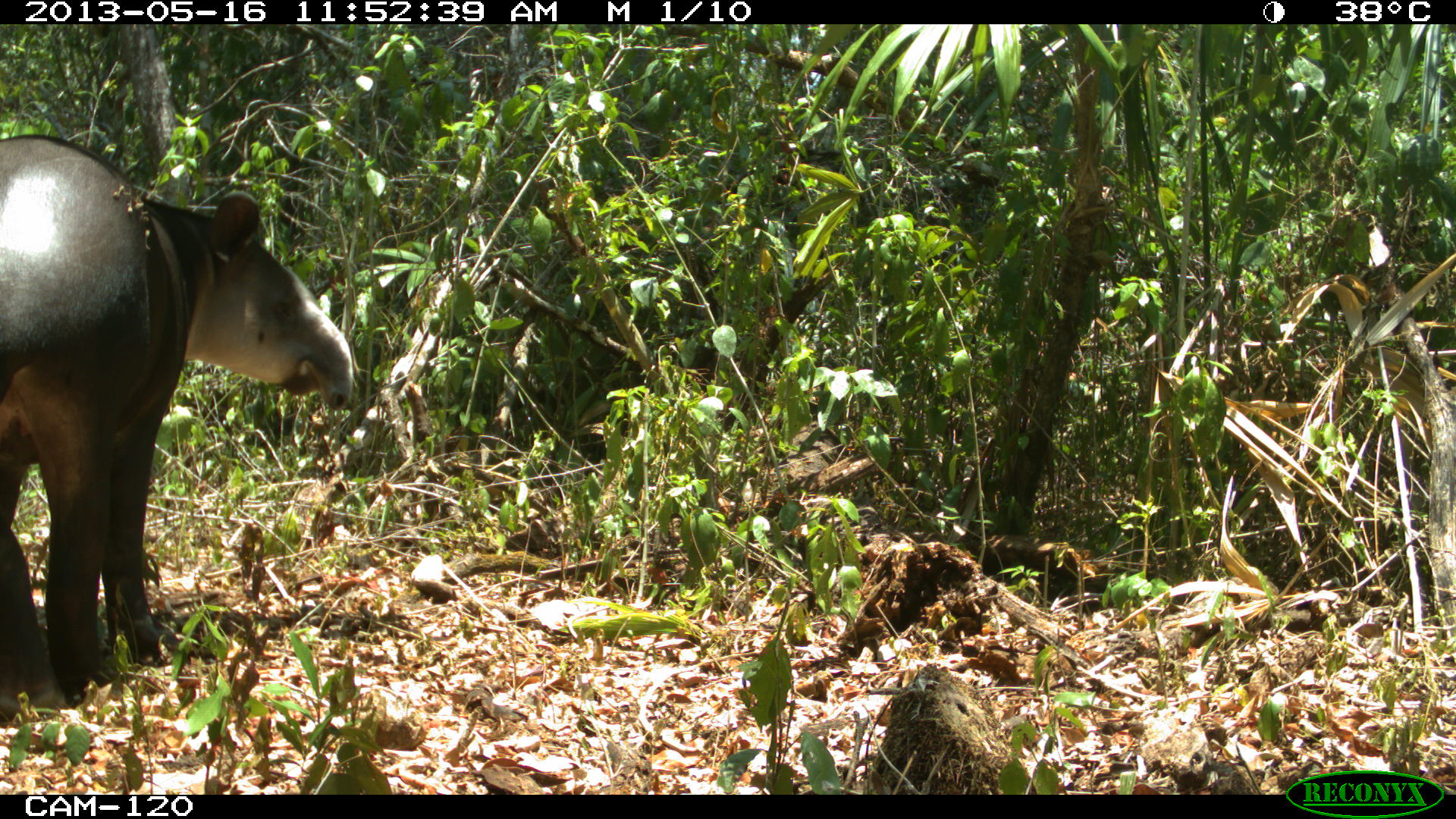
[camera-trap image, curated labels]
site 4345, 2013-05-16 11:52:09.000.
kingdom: Animalia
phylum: Chordata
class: Mammalia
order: Perissodactyla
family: Tapiridae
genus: Tapirus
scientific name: Tapirus bairdii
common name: baird's tapir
Tapirus bairdii (baird's tapir), count 1, sex female.